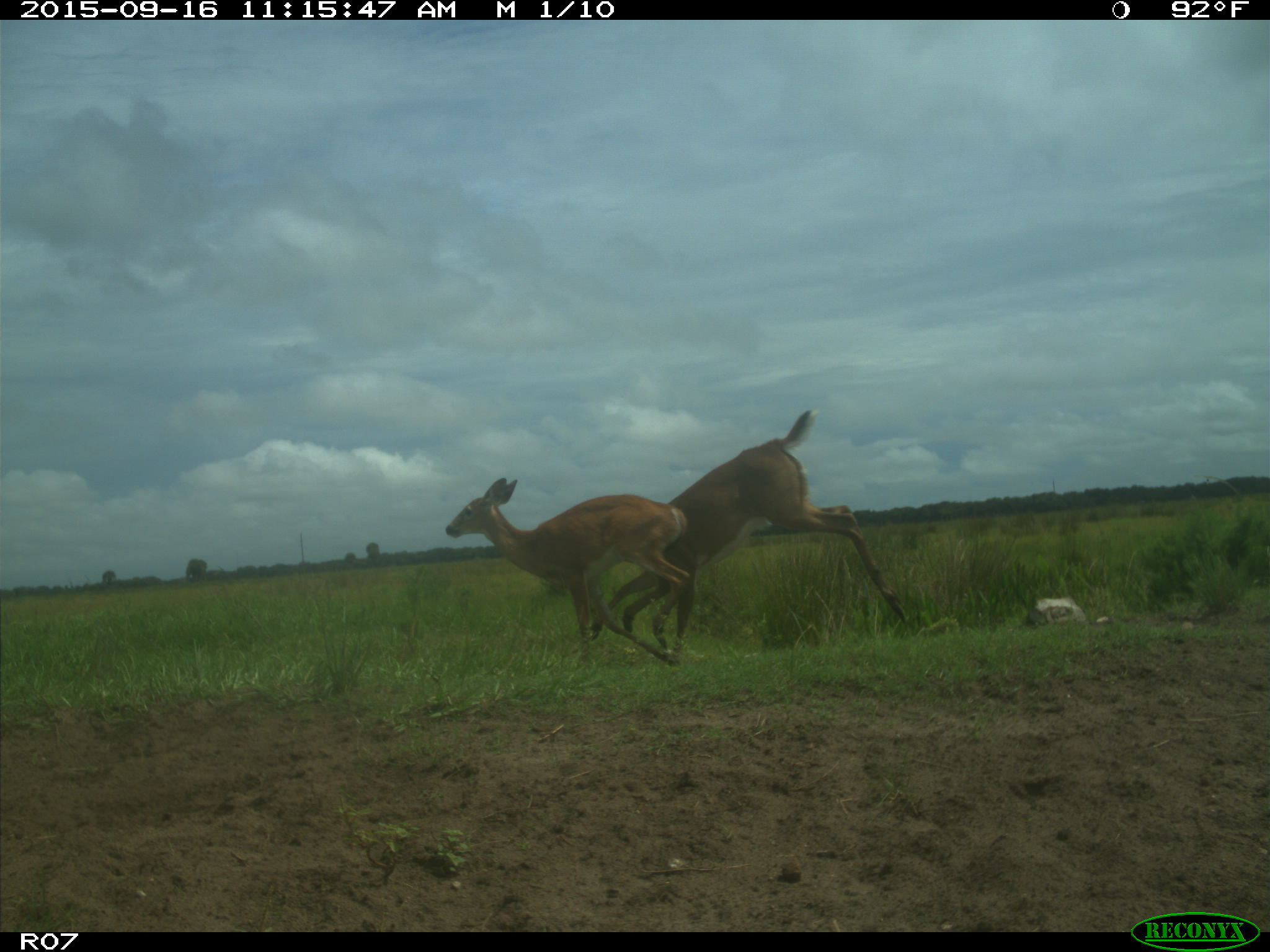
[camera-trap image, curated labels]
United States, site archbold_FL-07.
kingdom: Animalia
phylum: Chordata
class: Mammalia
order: Artiodactyla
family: Cervidae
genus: Odocoileus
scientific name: Odocoileus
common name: deer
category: unidentified deer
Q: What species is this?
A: Unidentified deer (deer) (Odocoileus).